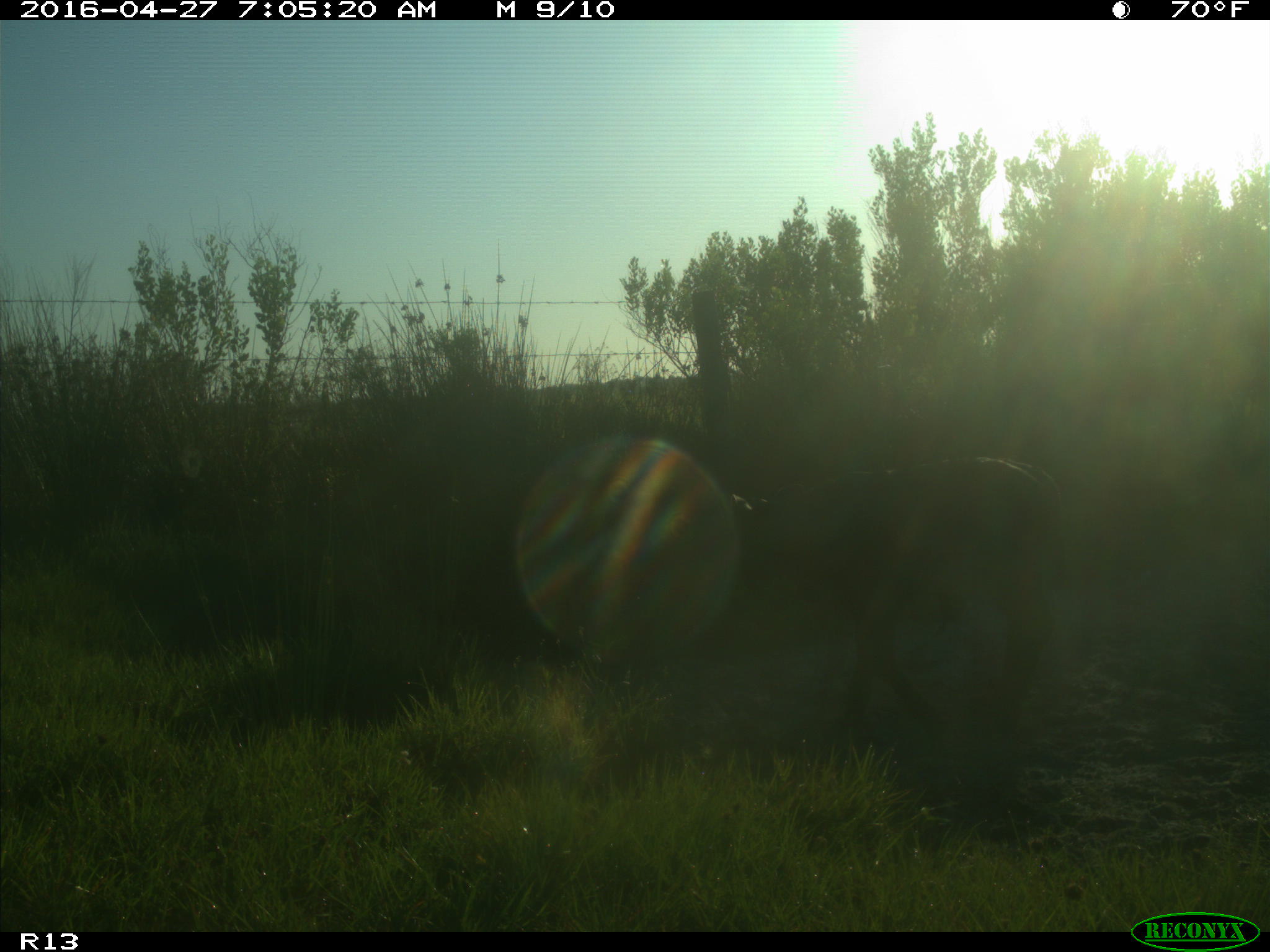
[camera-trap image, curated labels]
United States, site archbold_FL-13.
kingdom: Animalia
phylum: Chordata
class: Mammalia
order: Artiodactyla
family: Bovidae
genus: Bos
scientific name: Bos taurus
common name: domestic cow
Bos taurus (domestic cow).